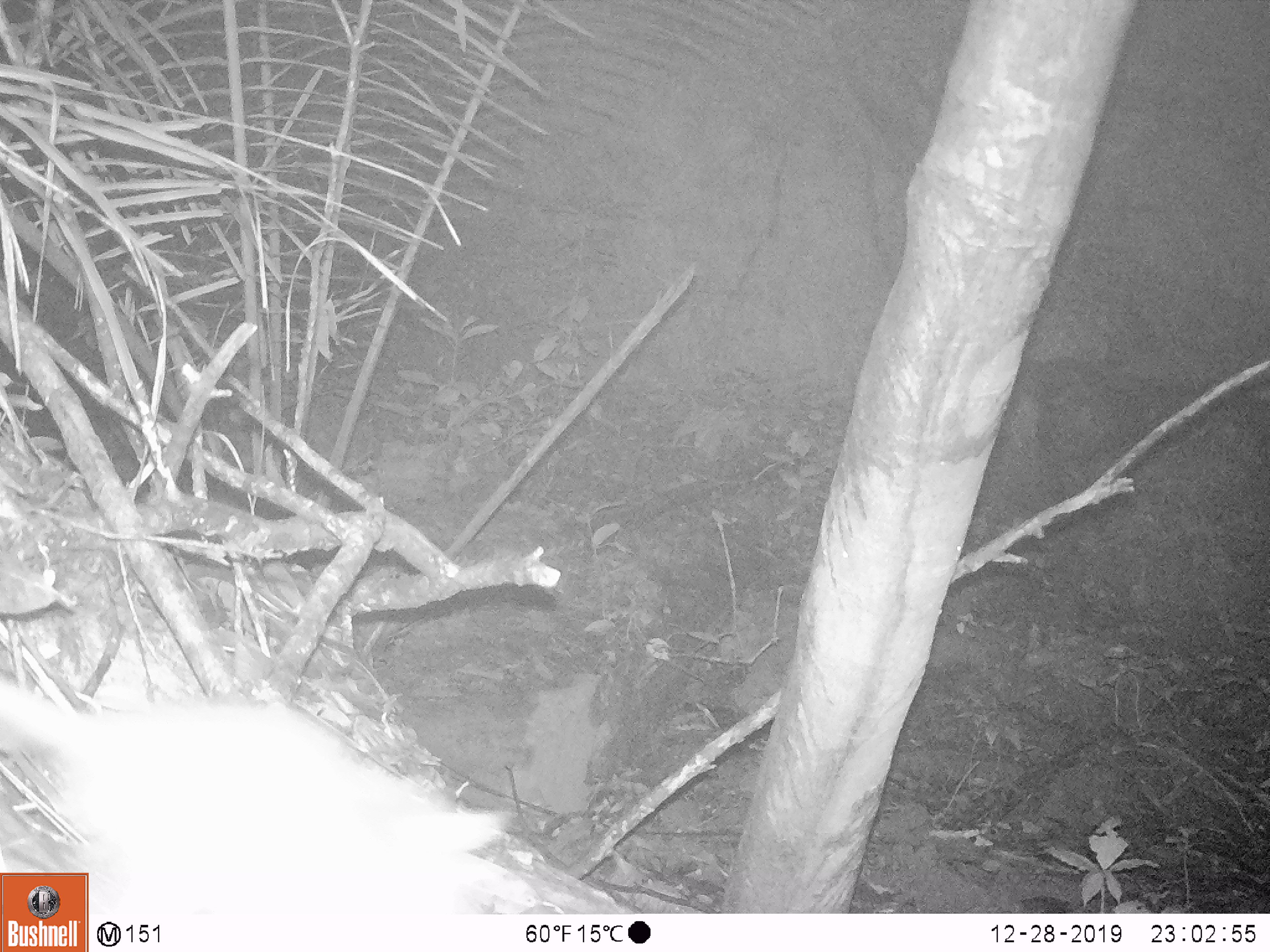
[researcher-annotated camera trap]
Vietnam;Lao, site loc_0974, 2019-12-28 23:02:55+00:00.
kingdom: Animalia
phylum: Chordata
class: Mammalia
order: Rodentia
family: Muridae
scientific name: Muridae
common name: old-world mice and rats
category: unidentified murid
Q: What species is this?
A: Unidentified murid (old-world mice and rats) (Muridae).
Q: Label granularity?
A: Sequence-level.